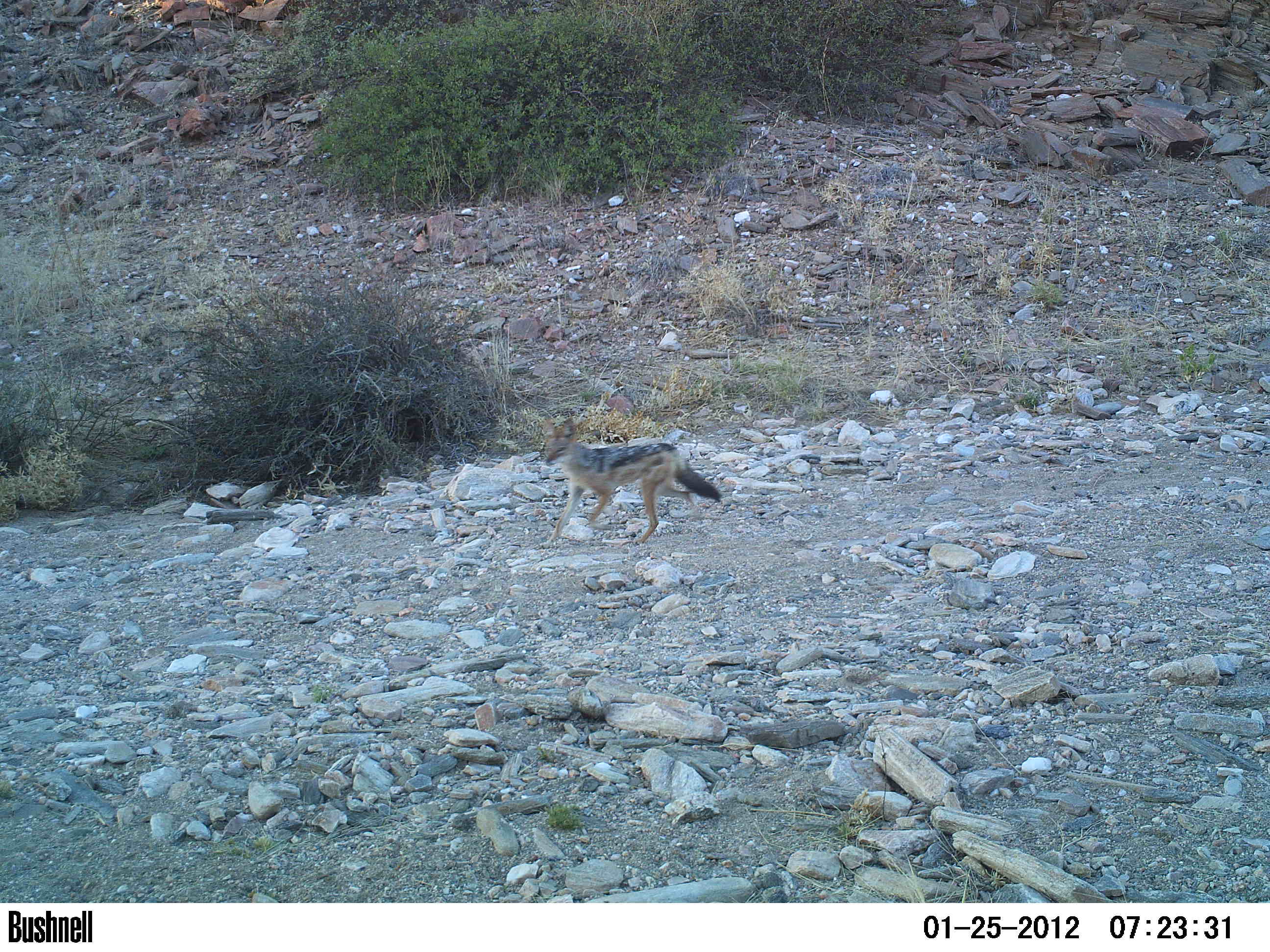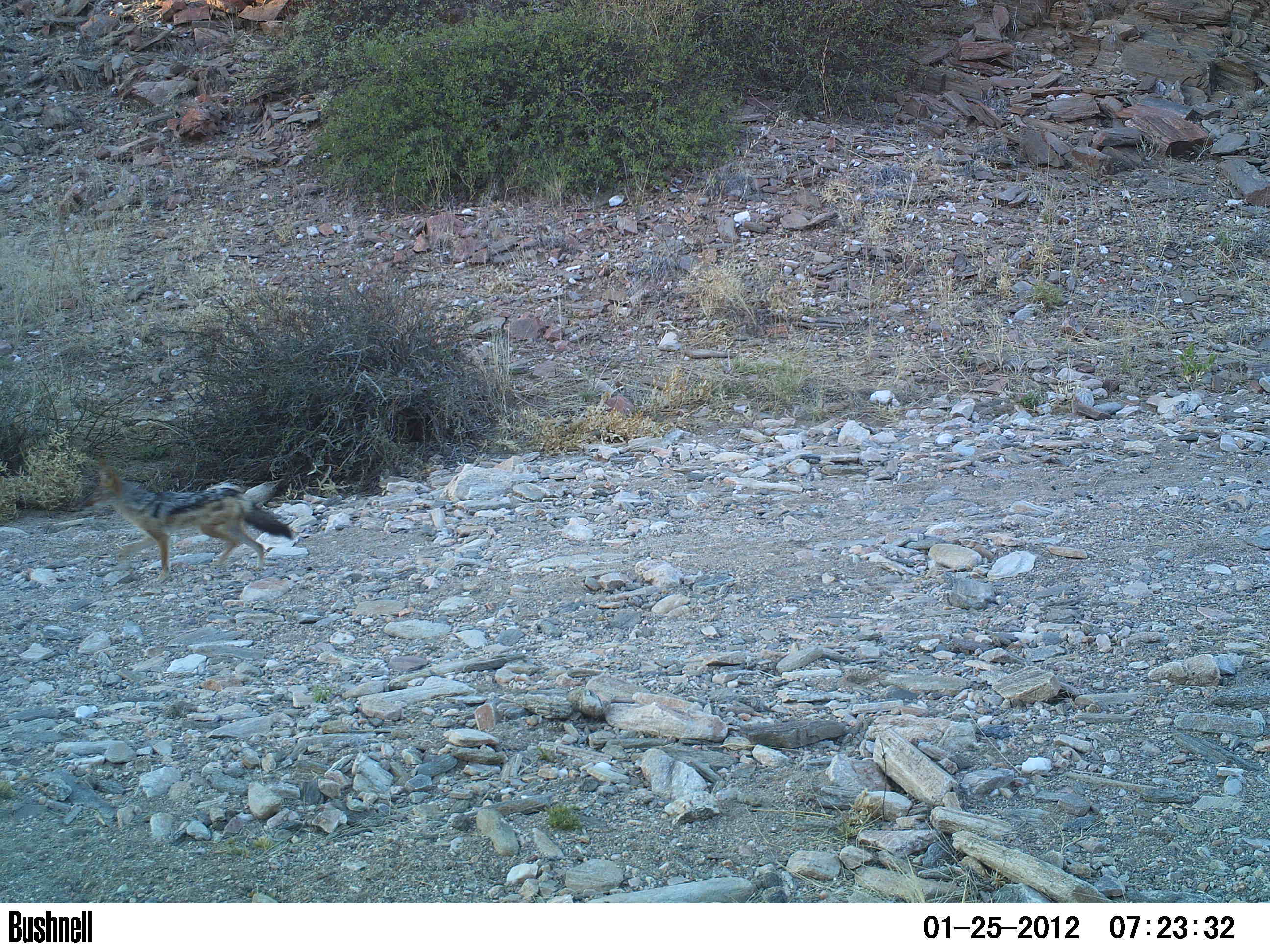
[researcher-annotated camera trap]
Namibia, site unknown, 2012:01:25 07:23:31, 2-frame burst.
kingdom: Animalia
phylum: Chordata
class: Mammalia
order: Carnivora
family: Canidae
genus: Lupulella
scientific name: Lupulella mesomelas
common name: black-backed jackal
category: canis mesomelas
Canis mesomelas (black-backed jackal) (Lupulella mesomelas).